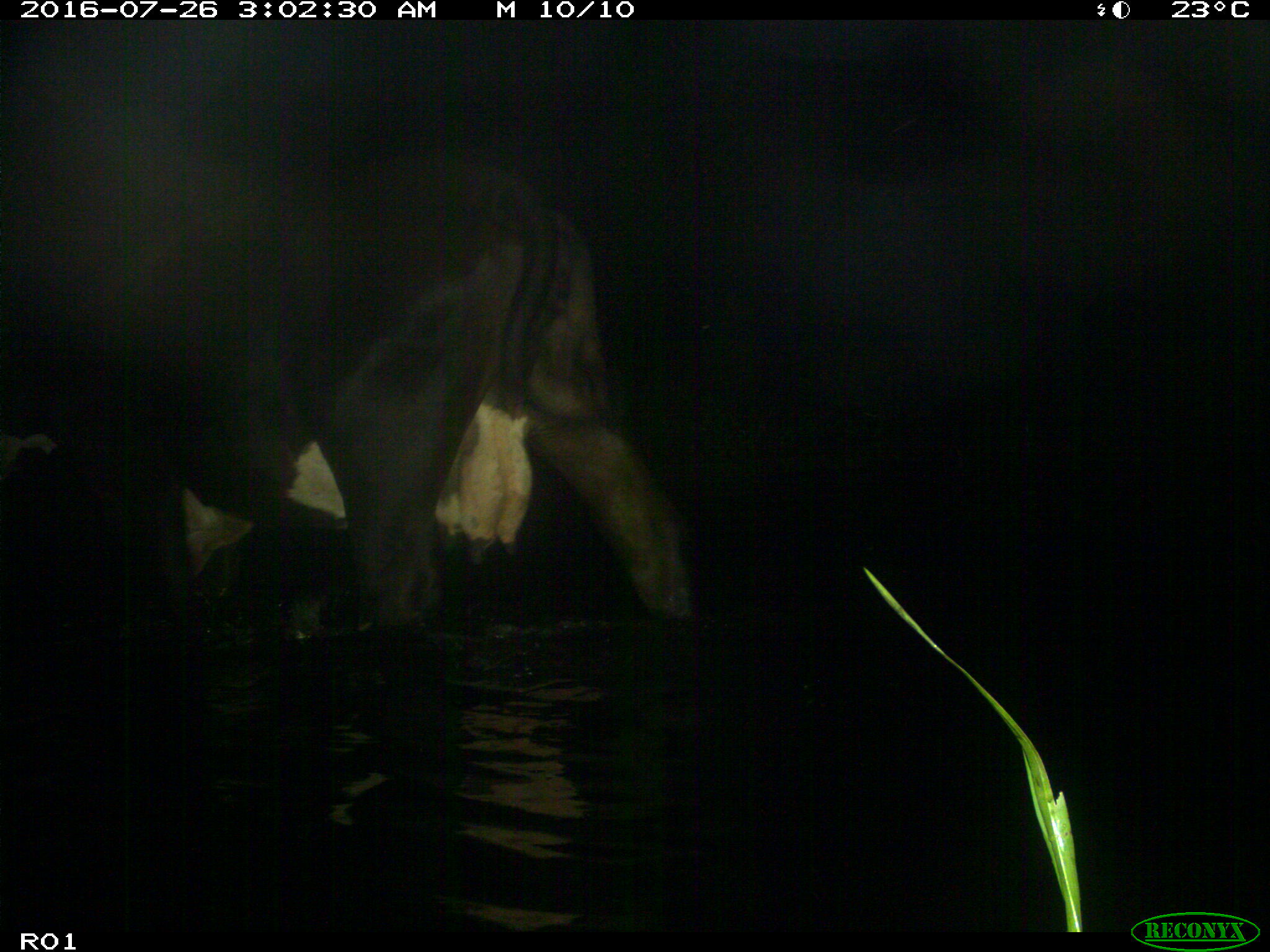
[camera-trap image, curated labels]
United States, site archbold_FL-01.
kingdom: Animalia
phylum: Chordata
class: Mammalia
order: Artiodactyla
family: Bovidae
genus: Bos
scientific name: Bos taurus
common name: domestic cow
Bos taurus (domestic cow).